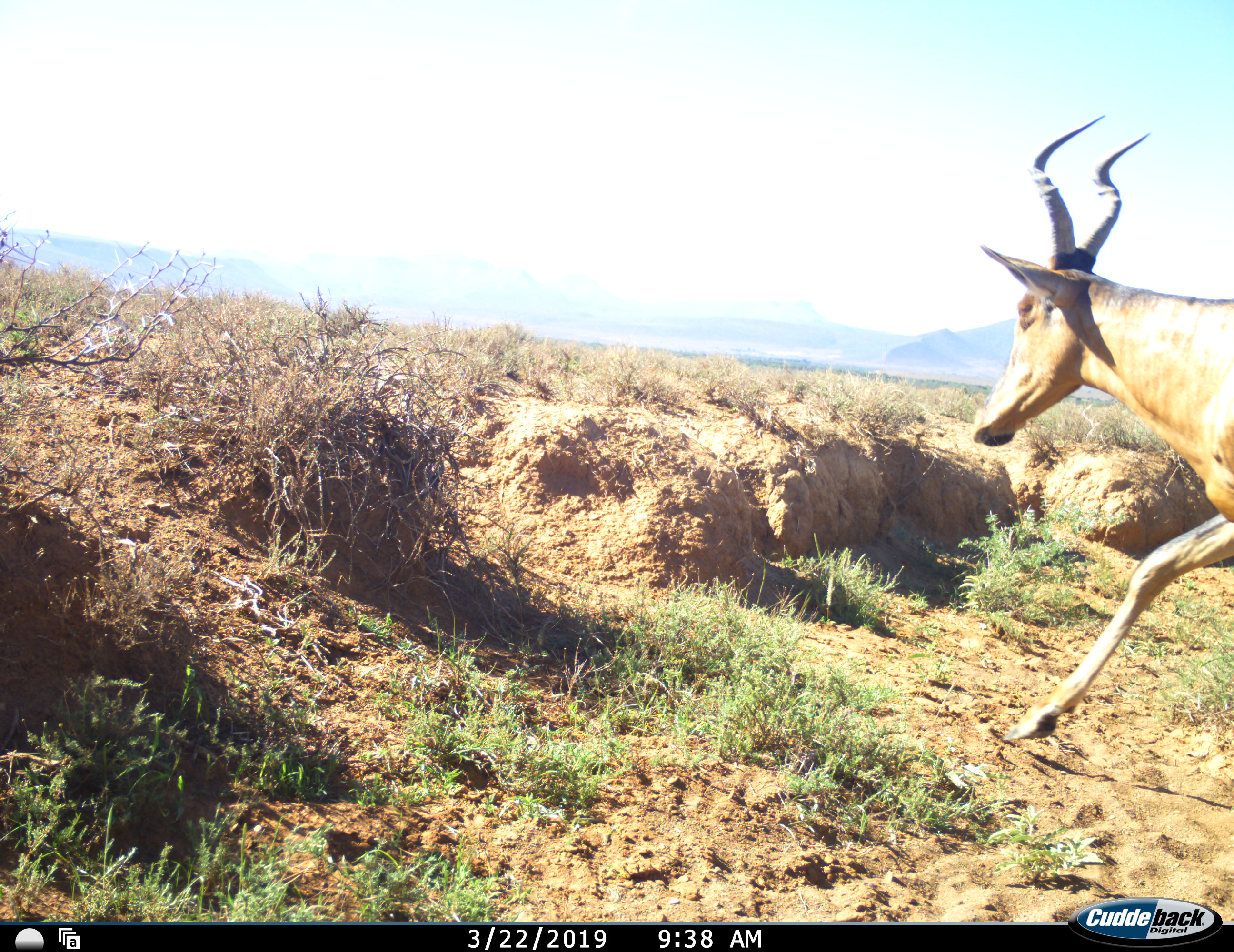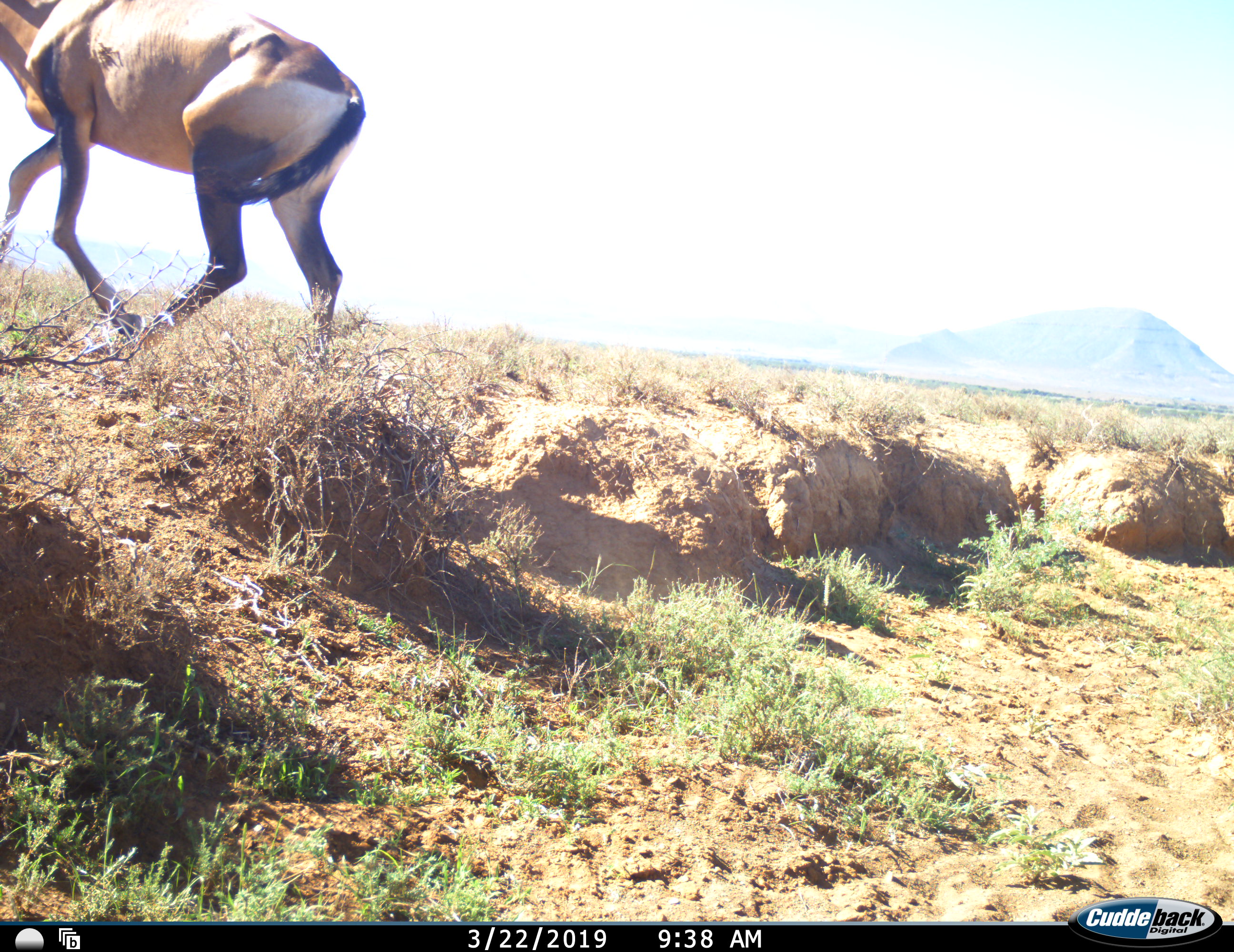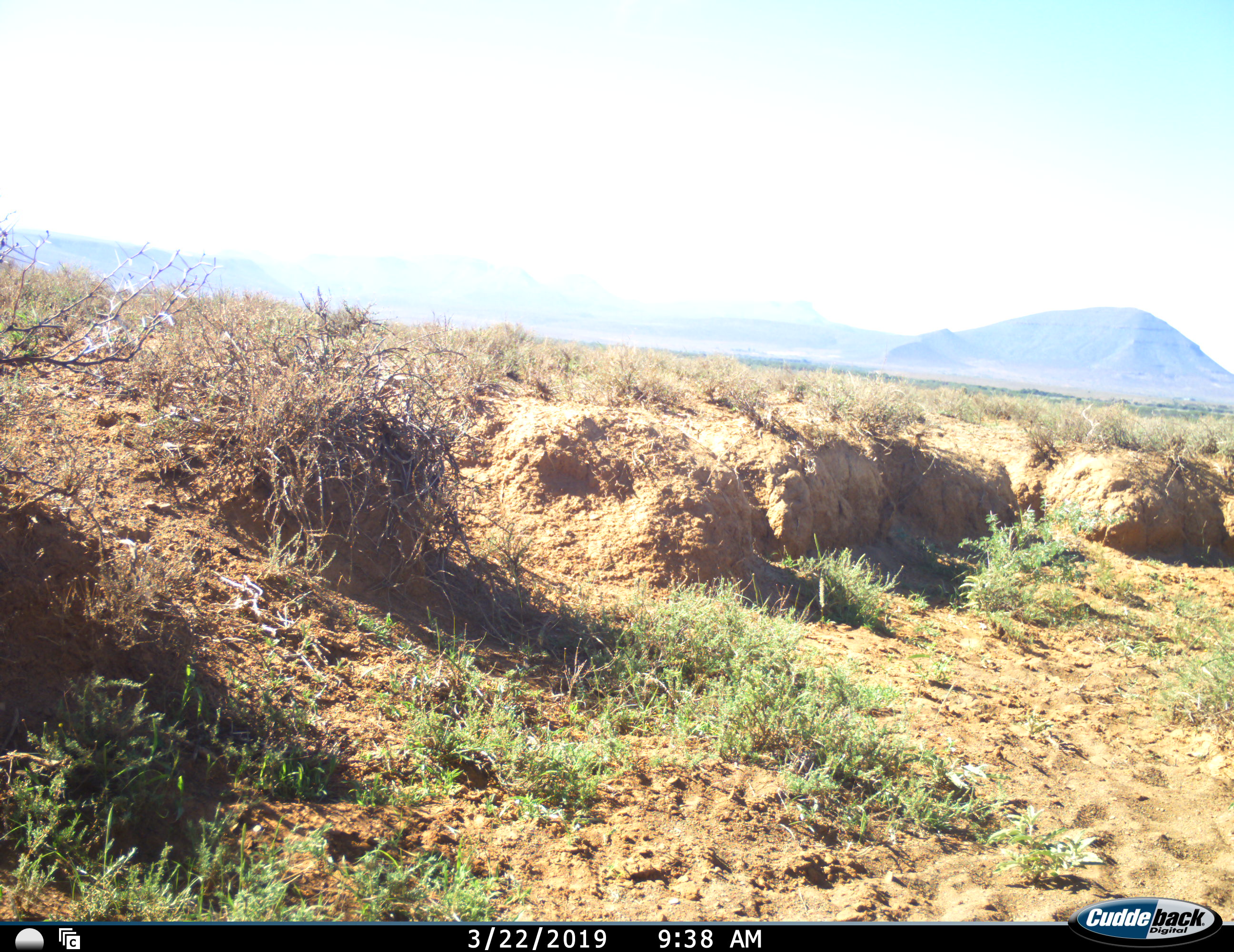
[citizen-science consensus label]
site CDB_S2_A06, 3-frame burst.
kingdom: Animalia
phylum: Chordata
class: Mammalia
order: Artiodactyla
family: Bovidae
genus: Alcelaphus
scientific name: Alcelaphus buselaphus caama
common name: red hartebeest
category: hartebeestred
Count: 1.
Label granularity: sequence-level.